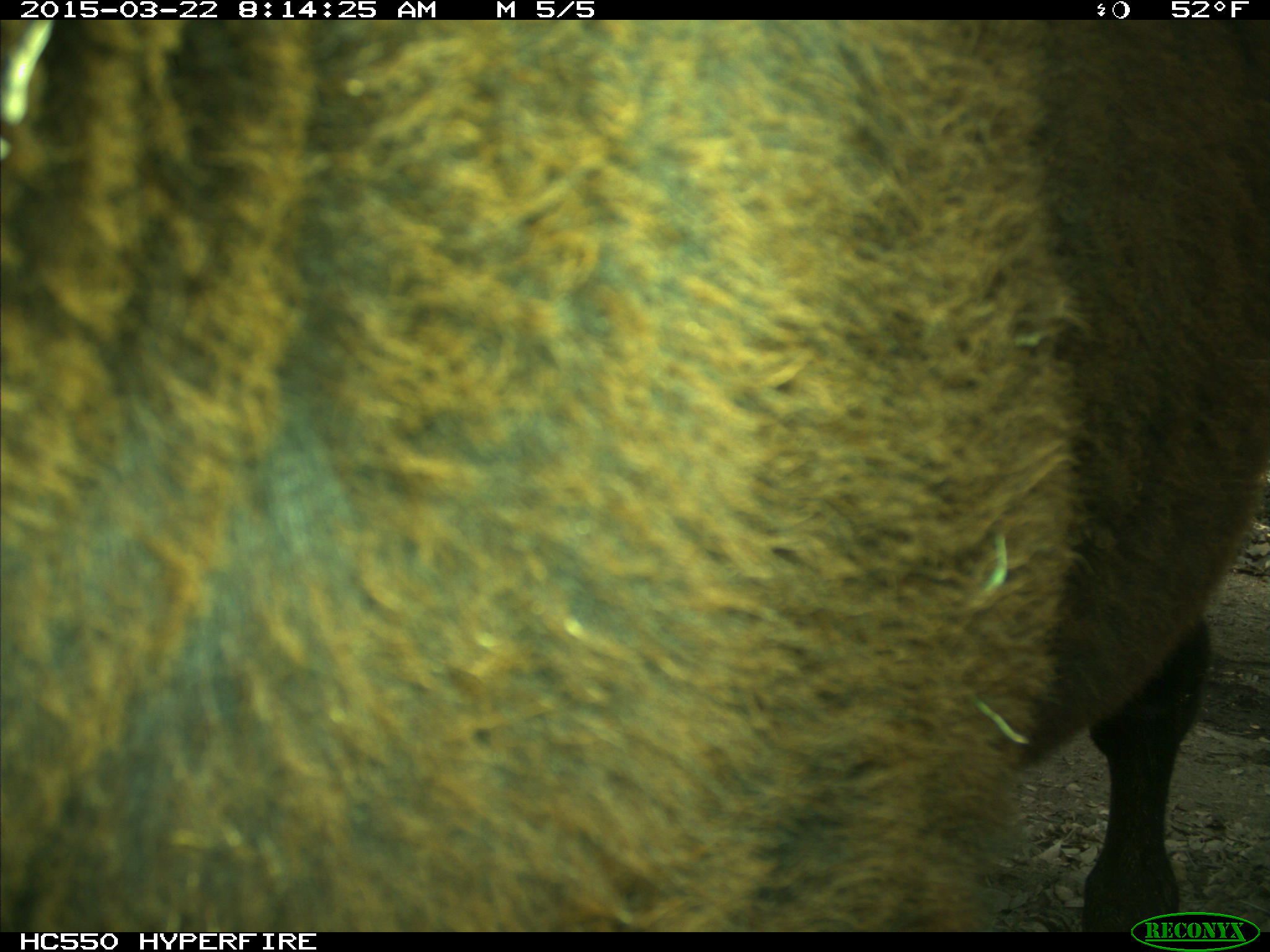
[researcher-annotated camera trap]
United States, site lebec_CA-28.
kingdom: Animalia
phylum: Chordata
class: Mammalia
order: Artiodactyla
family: Bovidae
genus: Bos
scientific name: Bos taurus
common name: domestic cow